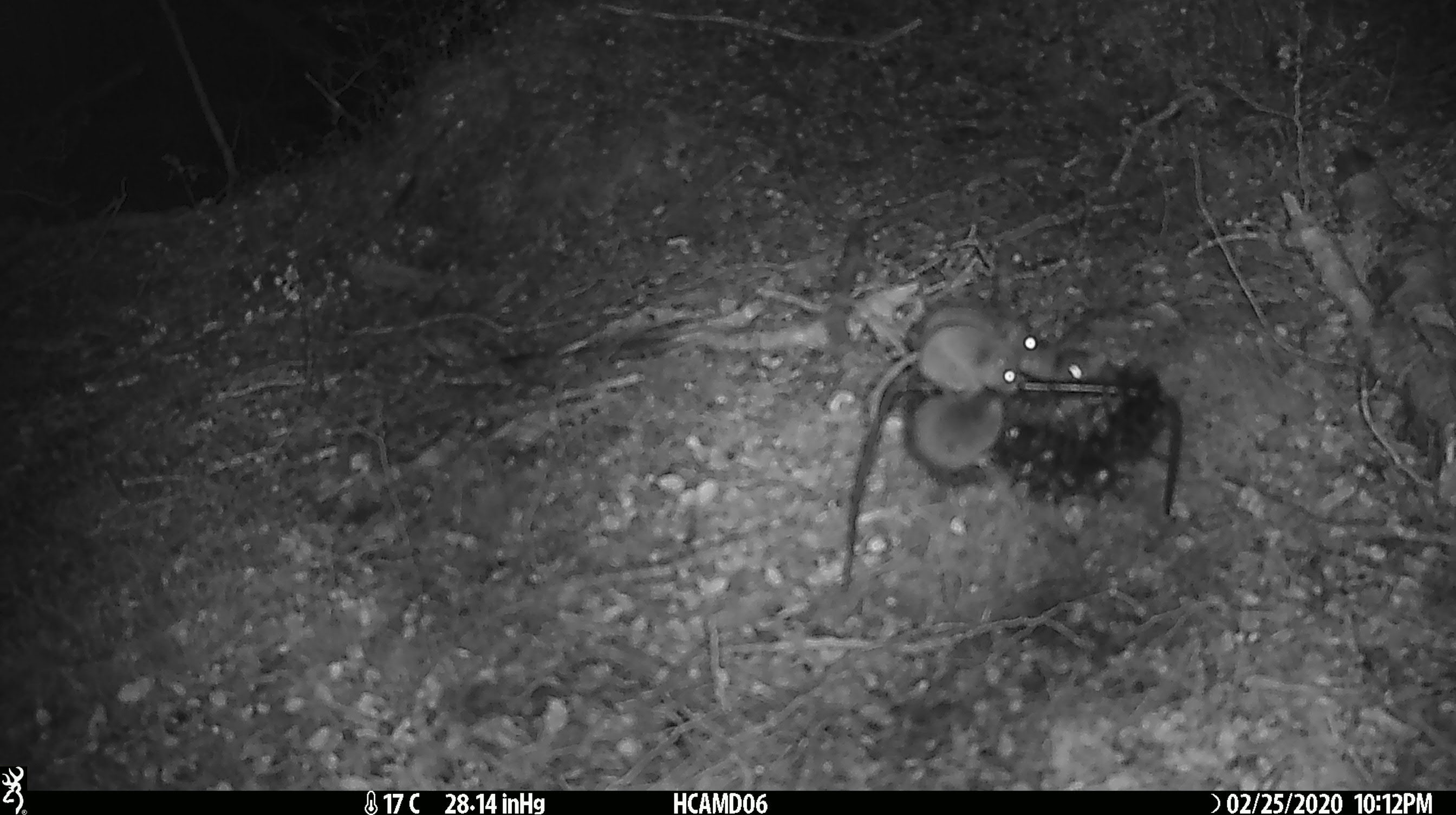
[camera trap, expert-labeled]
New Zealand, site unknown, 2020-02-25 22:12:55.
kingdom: Animalia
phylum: Chordata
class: Mammalia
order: Rodentia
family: Muridae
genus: Mus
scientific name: Mus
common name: mouse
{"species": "mouse (Mus)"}